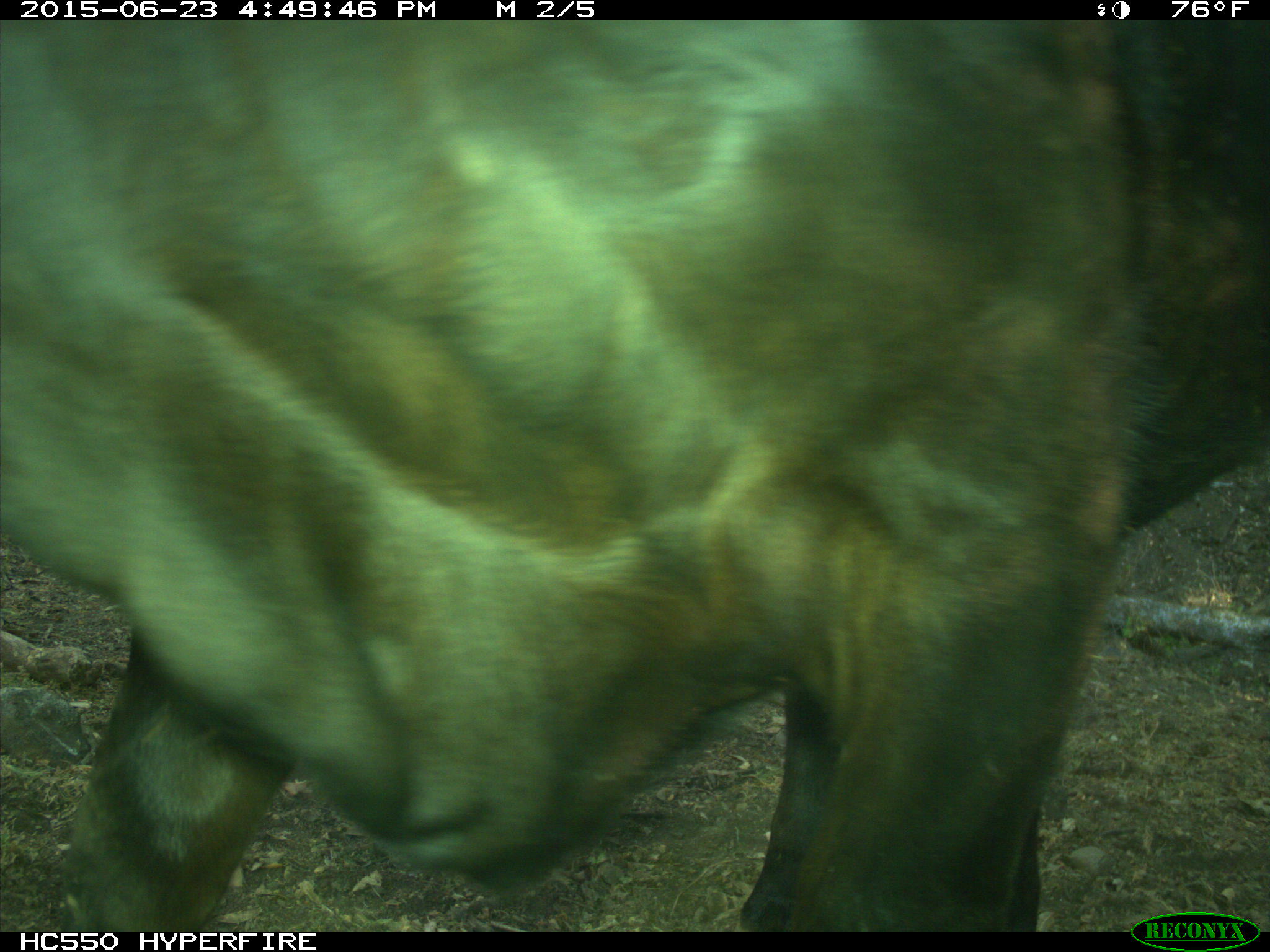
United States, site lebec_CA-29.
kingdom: Animalia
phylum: Chordata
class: Mammalia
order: Artiodactyla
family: Bovidae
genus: Bos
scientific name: Bos taurus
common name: domestic cow